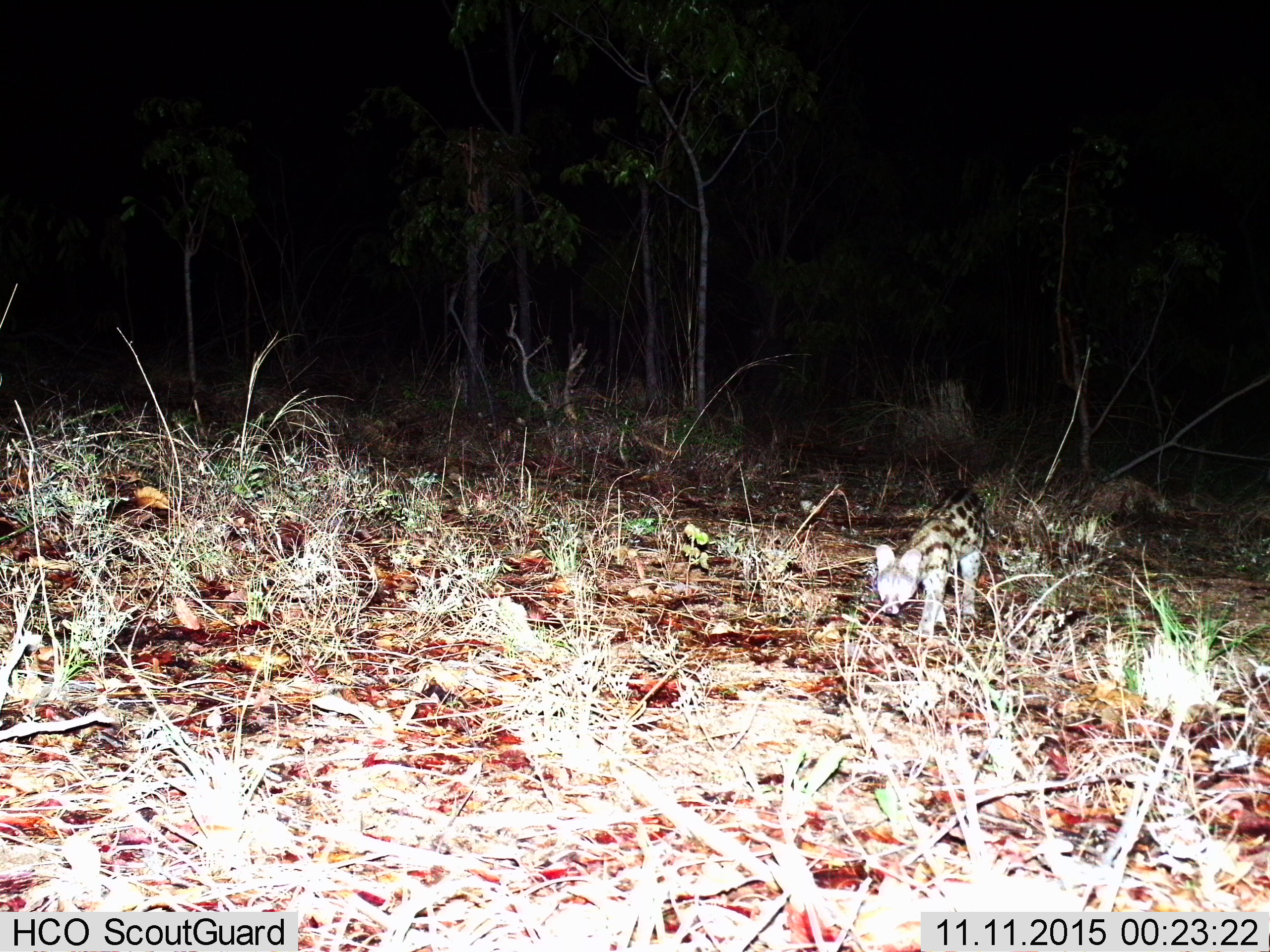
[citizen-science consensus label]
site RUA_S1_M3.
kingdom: Animalia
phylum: Chordata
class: Mammalia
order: Carnivora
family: Viverridae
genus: Genetta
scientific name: Genetta genetta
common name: small-spotted genet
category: genetcommonsmallspotted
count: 1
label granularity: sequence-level